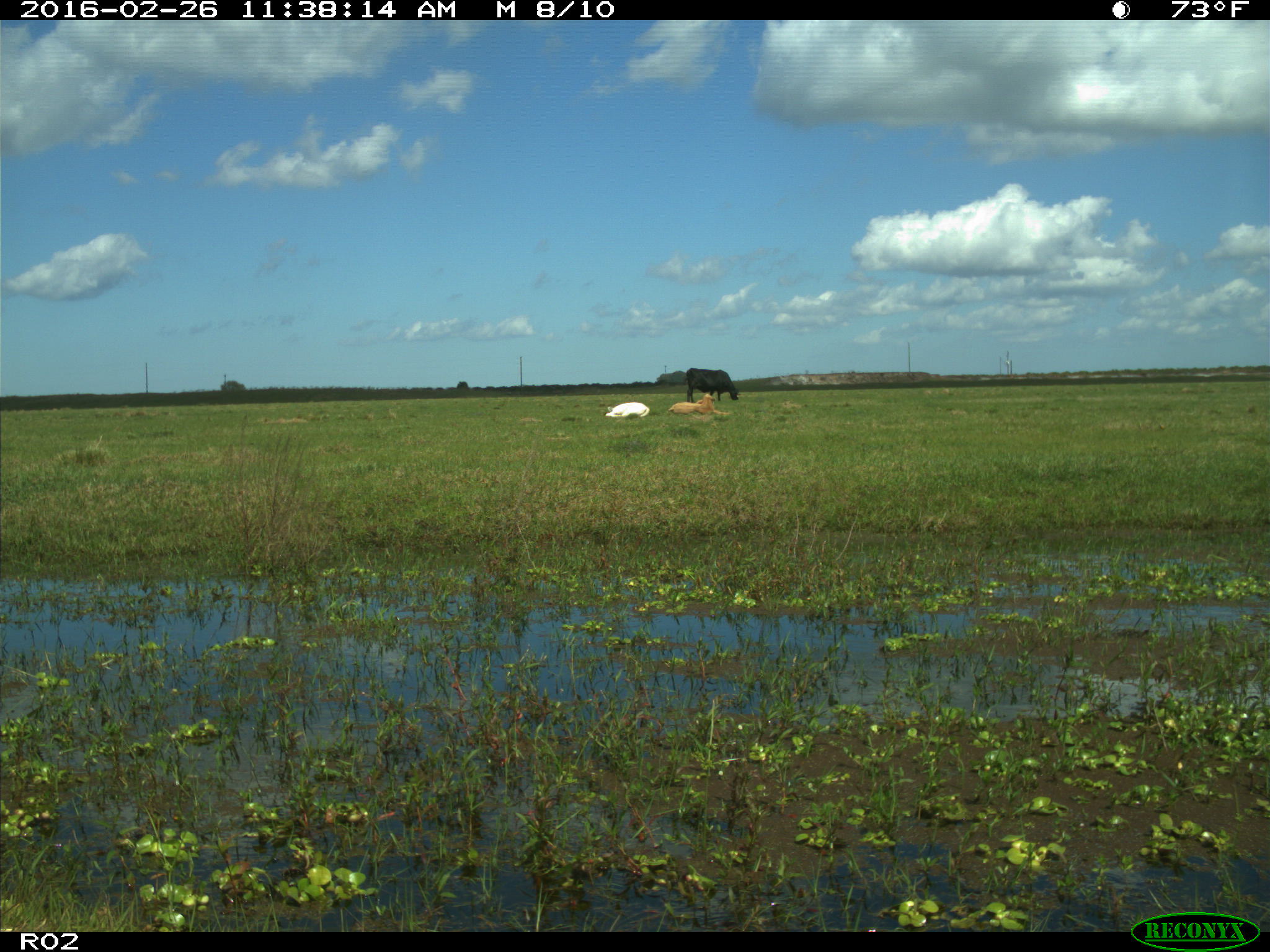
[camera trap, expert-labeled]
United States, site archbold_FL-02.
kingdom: Animalia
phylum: Chordata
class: Mammalia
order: Artiodactyla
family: Bovidae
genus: Bos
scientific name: Bos taurus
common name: domestic cow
Bos taurus (domestic cow).